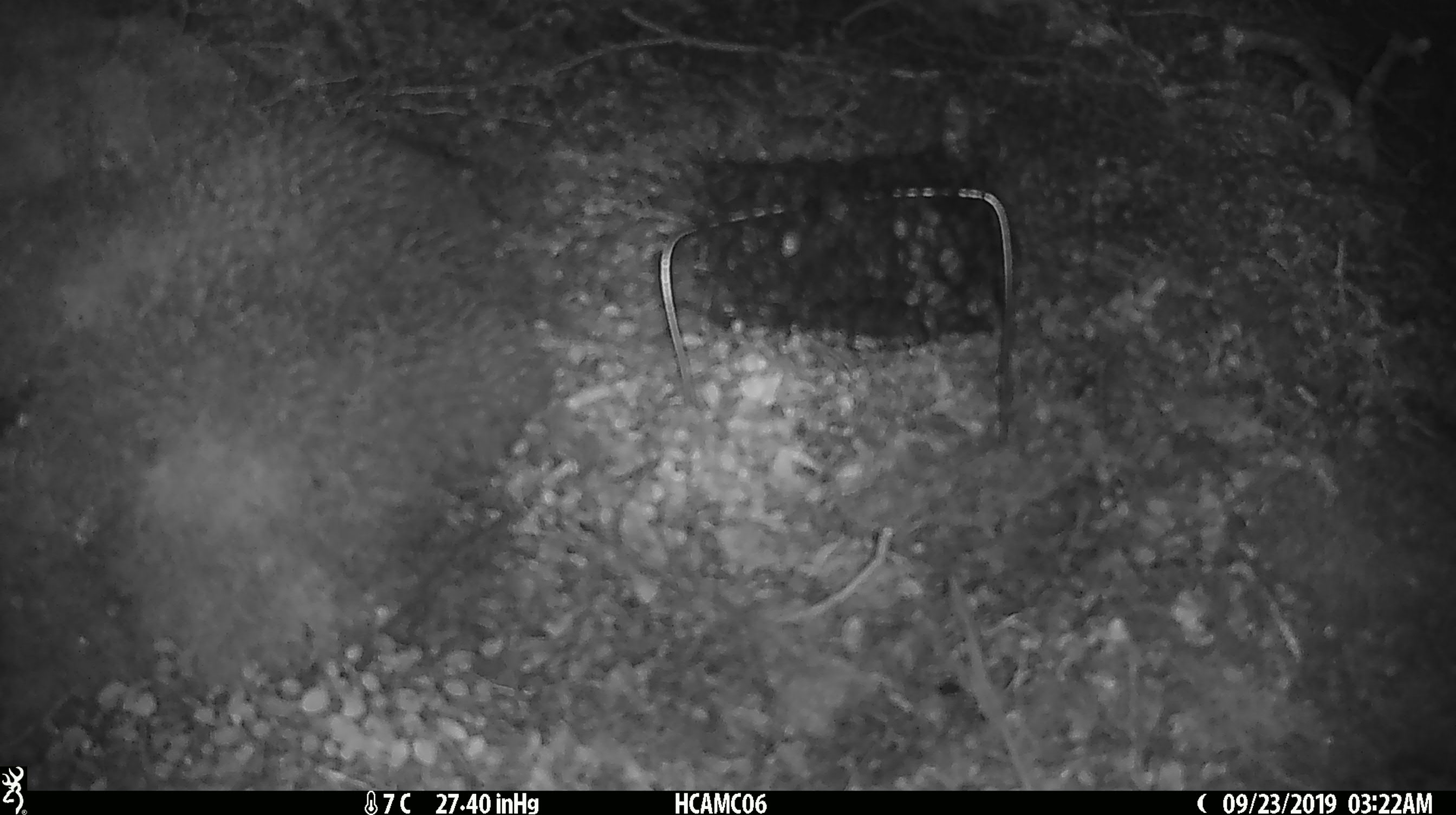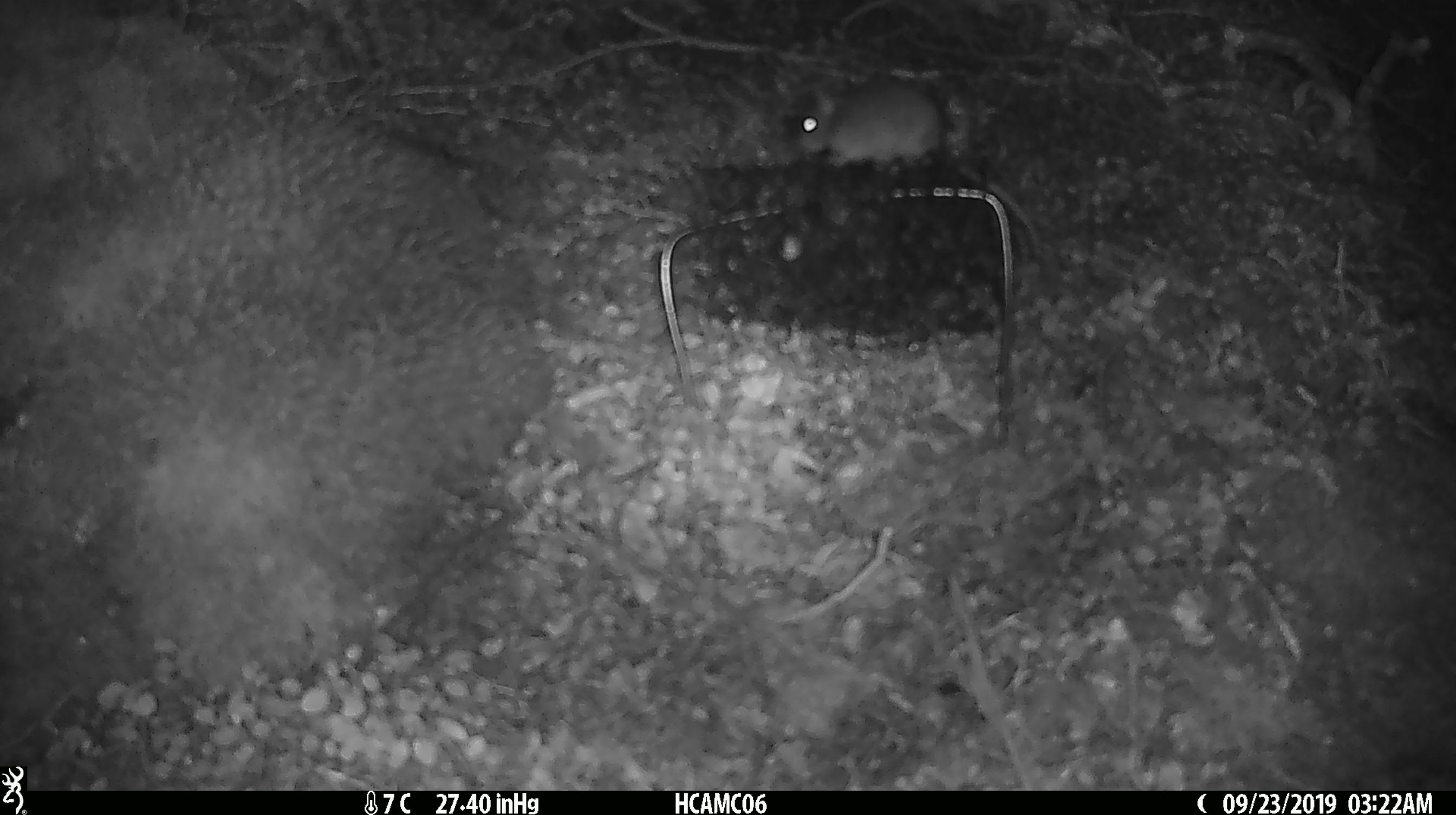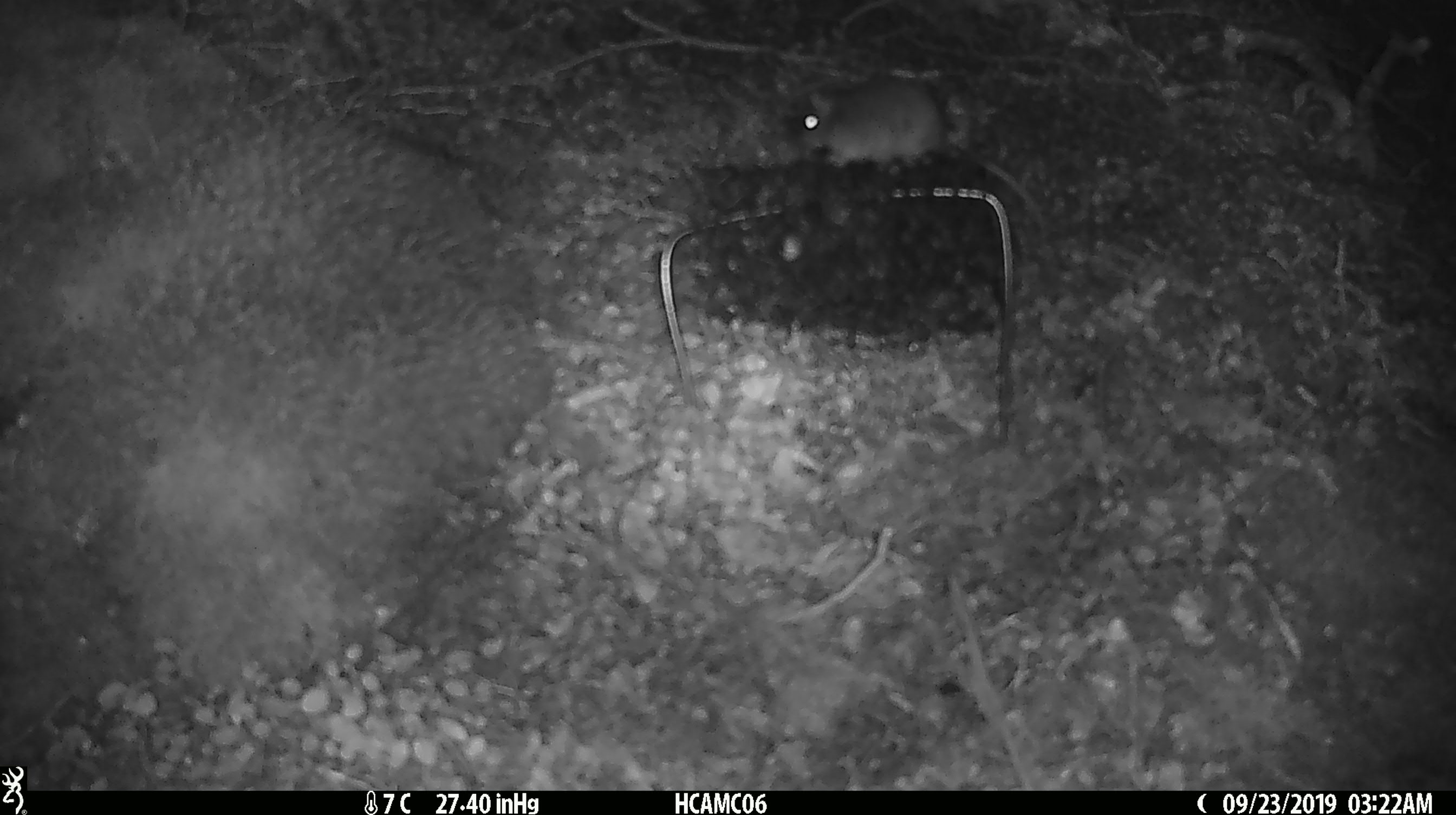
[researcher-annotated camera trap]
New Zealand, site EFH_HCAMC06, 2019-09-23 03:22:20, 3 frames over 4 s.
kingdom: Animalia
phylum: Chordata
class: Mammalia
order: Rodentia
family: Muridae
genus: Mus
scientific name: Mus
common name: mouse